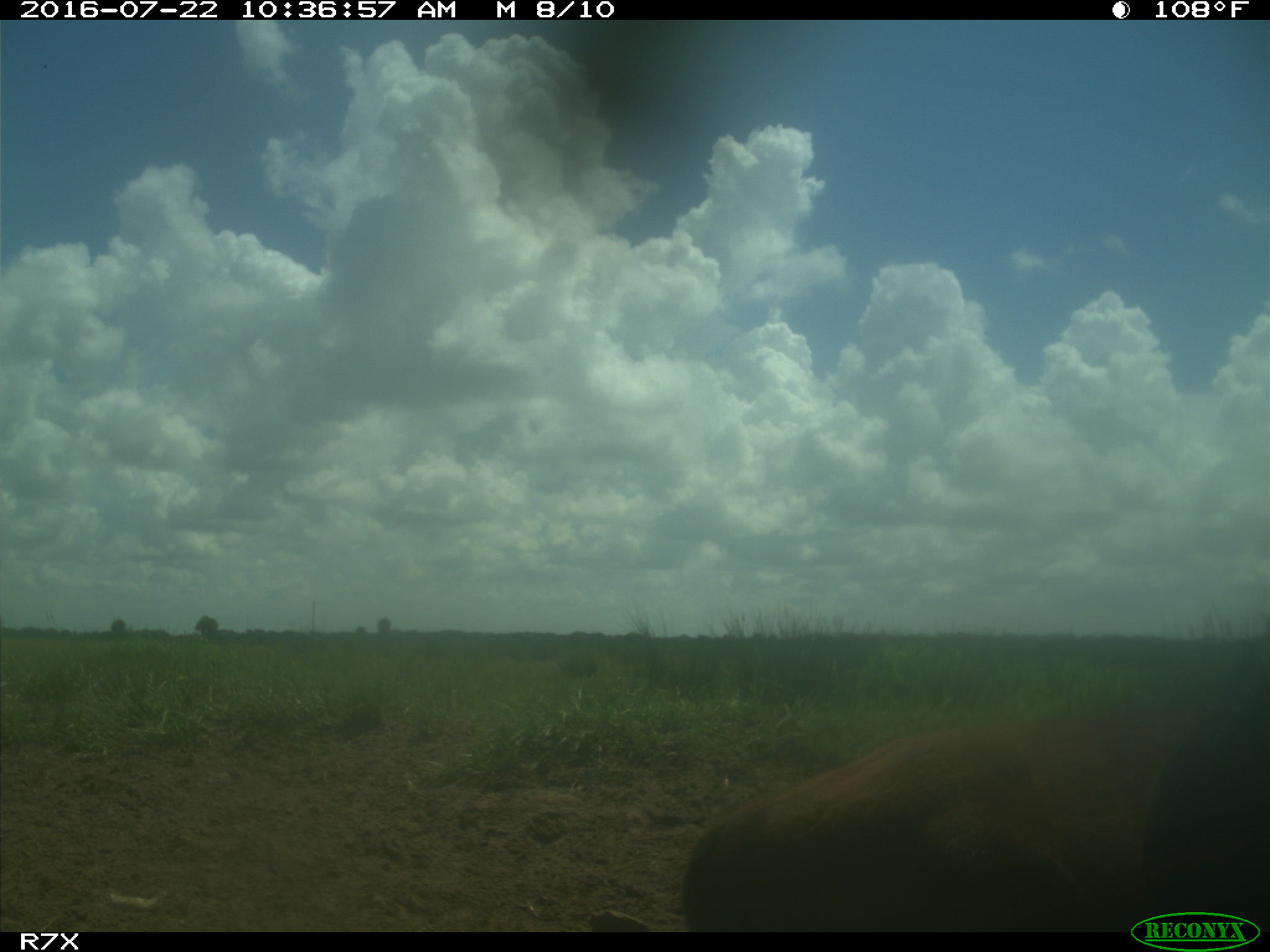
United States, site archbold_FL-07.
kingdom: Animalia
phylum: Chordata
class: Mammalia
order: Artiodactyla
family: Bovidae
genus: Bos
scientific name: Bos taurus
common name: domestic cow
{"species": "Bos taurus (domestic cow)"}